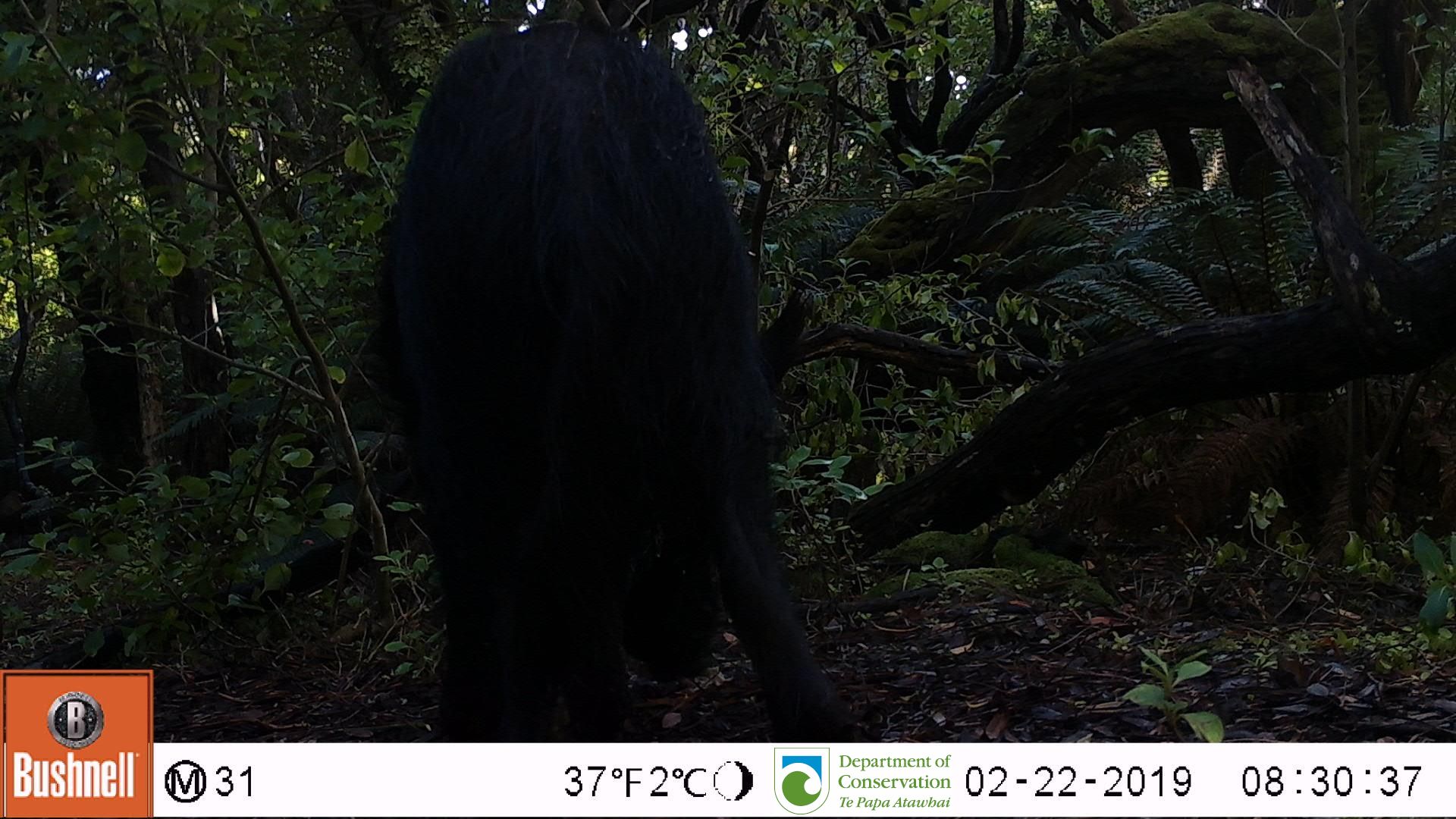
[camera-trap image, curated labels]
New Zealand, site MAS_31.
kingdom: Animalia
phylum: Chordata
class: Mammalia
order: Artiodactyla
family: Suidae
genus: Sus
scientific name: Sus scrofa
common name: pig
Pig (Sus scrofa).